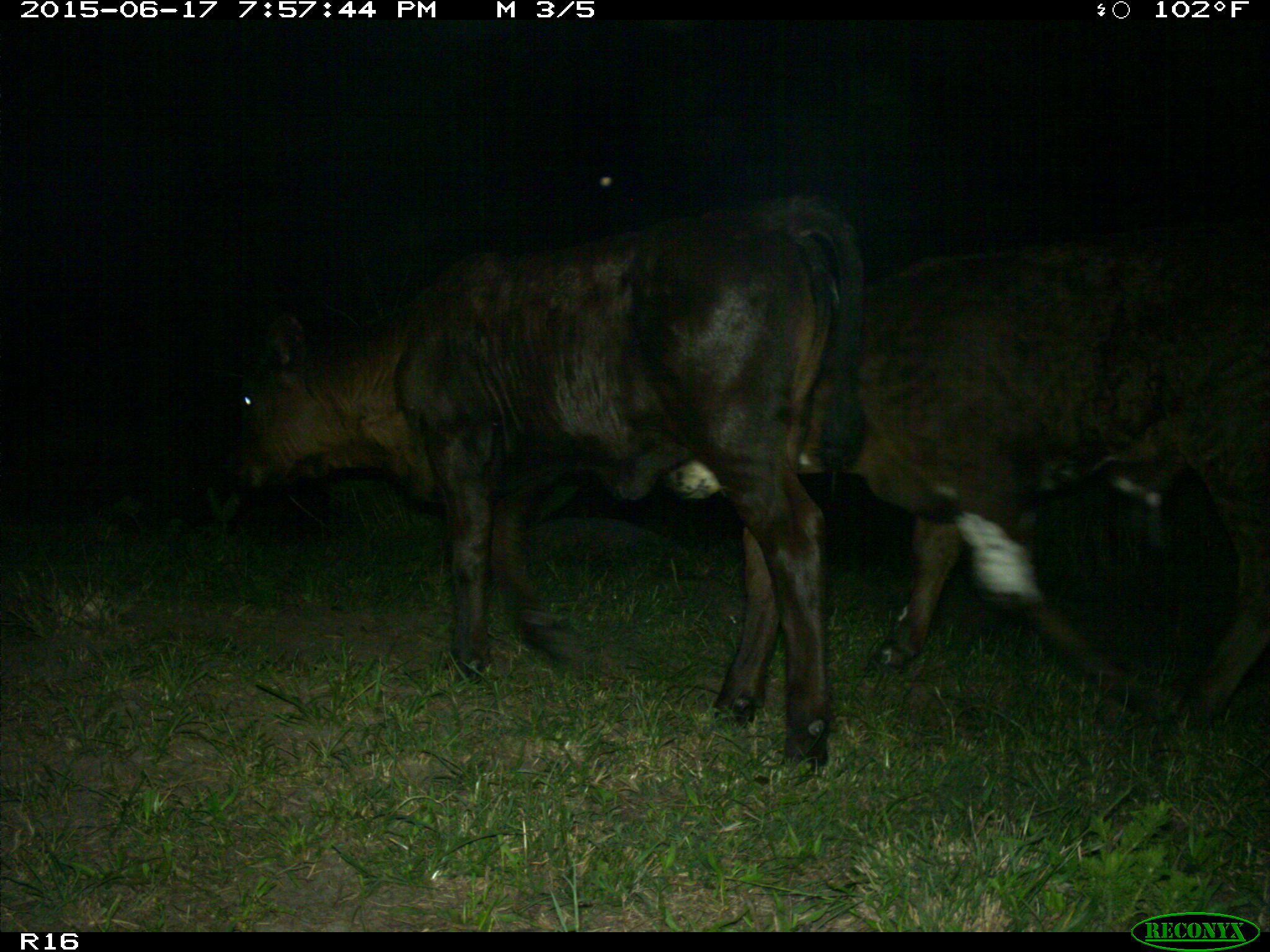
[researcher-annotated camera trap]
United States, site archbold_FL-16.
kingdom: Animalia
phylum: Chordata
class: Mammalia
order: Artiodactyla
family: Bovidae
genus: Bos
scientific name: Bos taurus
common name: domestic cow